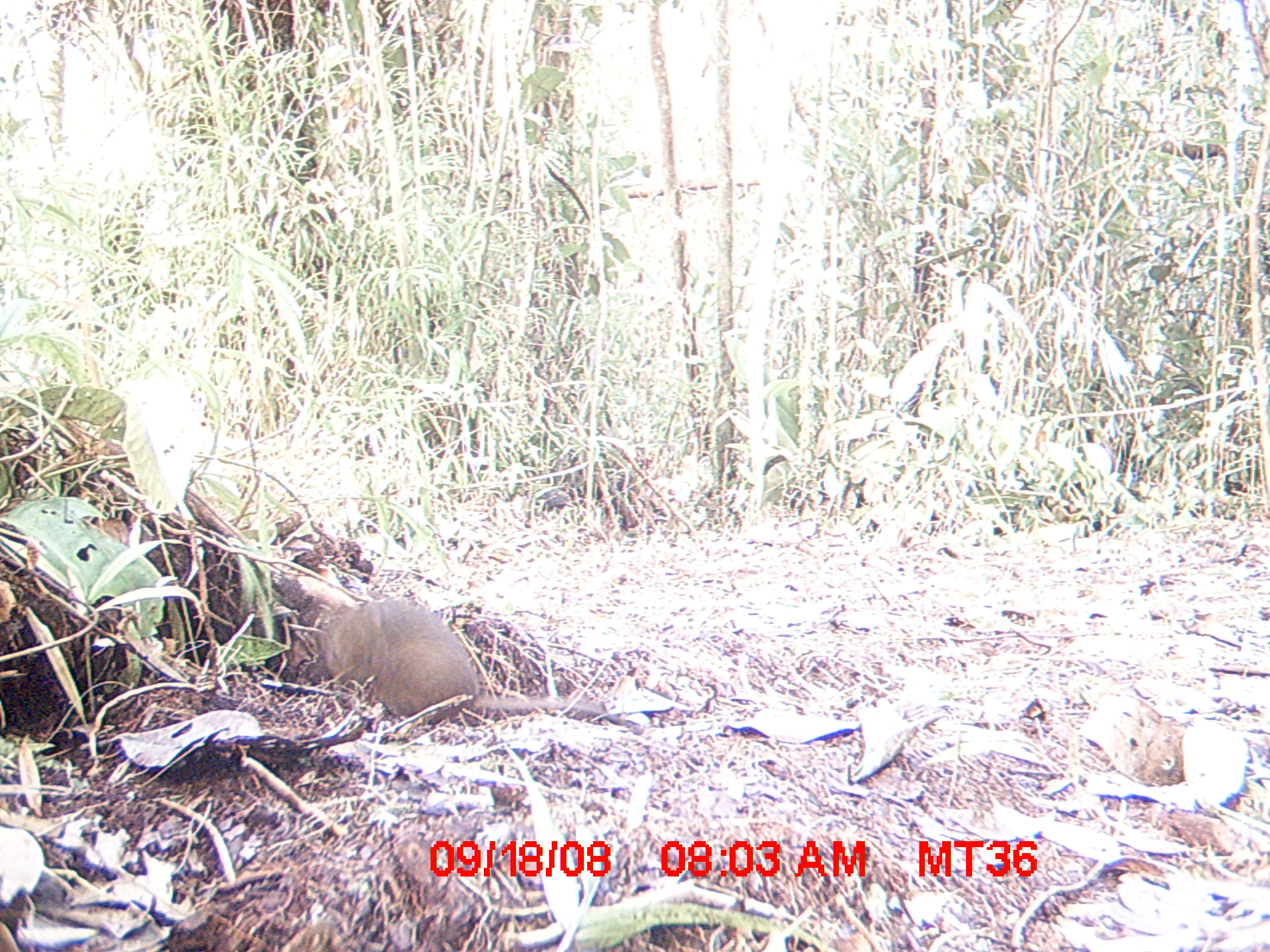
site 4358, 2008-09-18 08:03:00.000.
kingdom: Animalia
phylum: Chordata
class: Mammalia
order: Rodentia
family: Nesomyidae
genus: Nesomys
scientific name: Nesomys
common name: nesomys rodents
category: nesomys sp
Nesomys sp (nesomys rodents) (Nesomys), count 1.